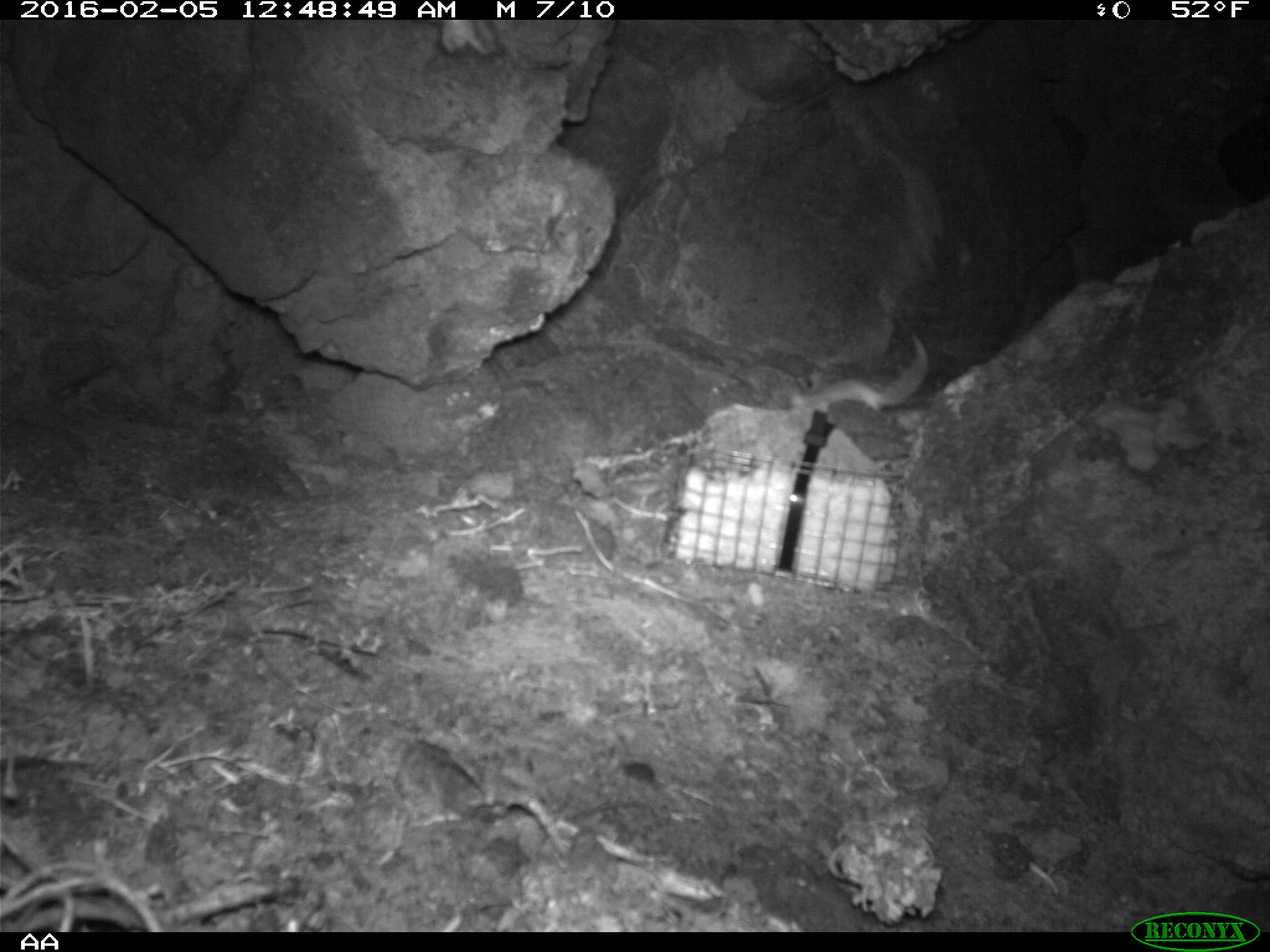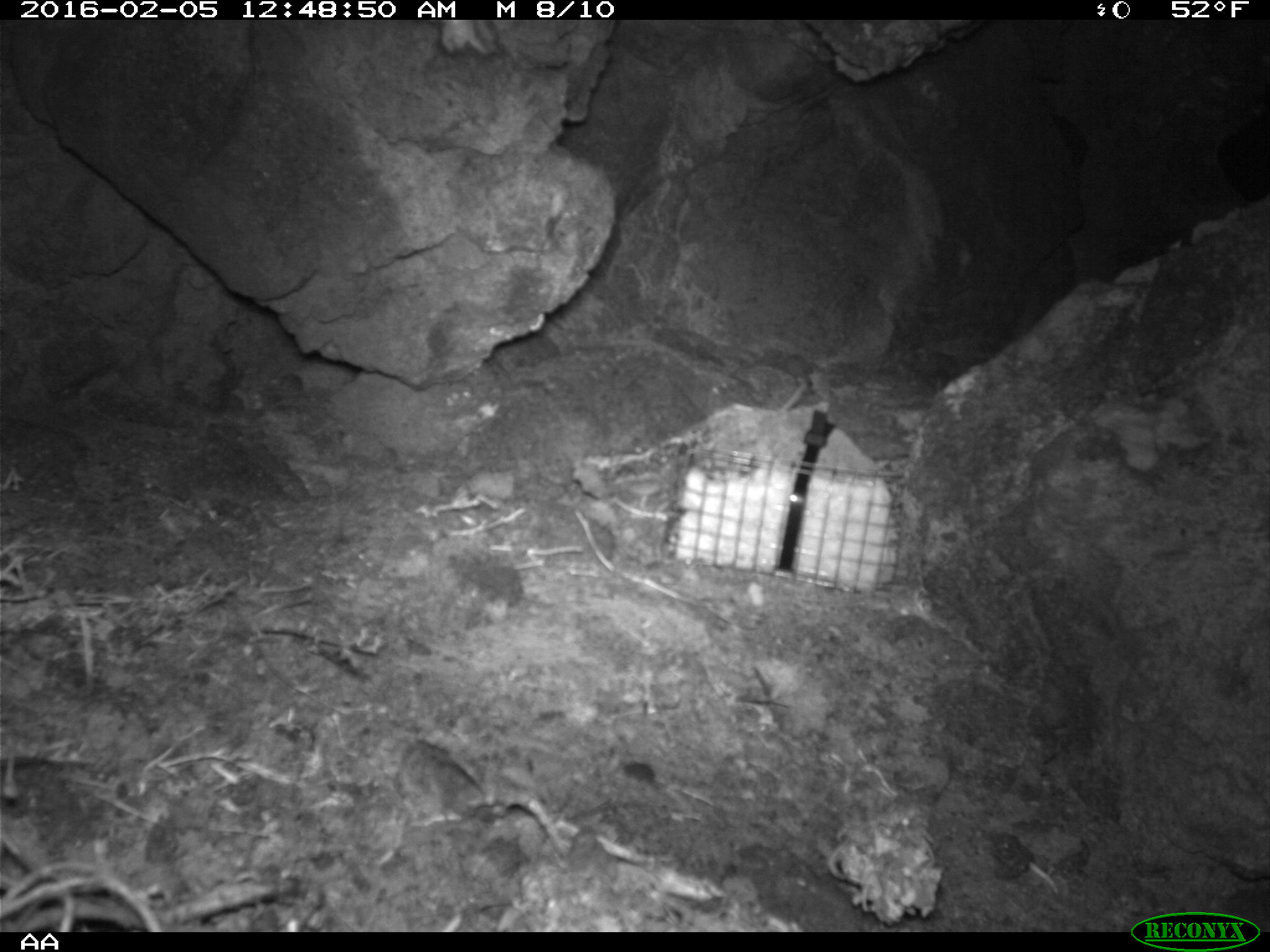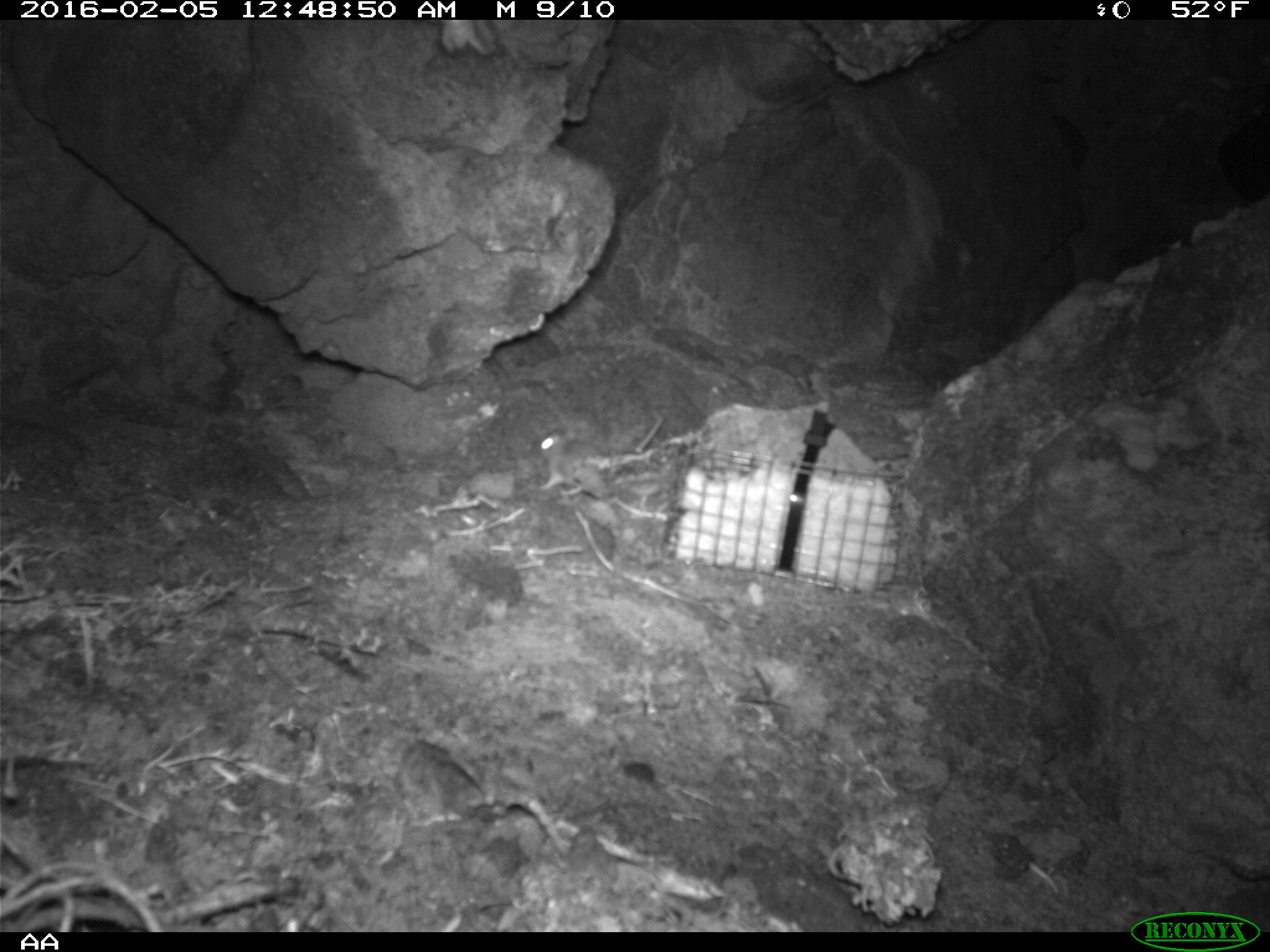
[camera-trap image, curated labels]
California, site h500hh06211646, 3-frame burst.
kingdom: Animalia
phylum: Chordata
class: Mammalia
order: Rodentia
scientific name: Rodentia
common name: rodent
Rodent (Rodentia).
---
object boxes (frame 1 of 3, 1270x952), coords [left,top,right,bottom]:
rodent: [788,329,926,413]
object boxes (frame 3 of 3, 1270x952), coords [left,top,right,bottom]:
rodent: [540,431,611,501]